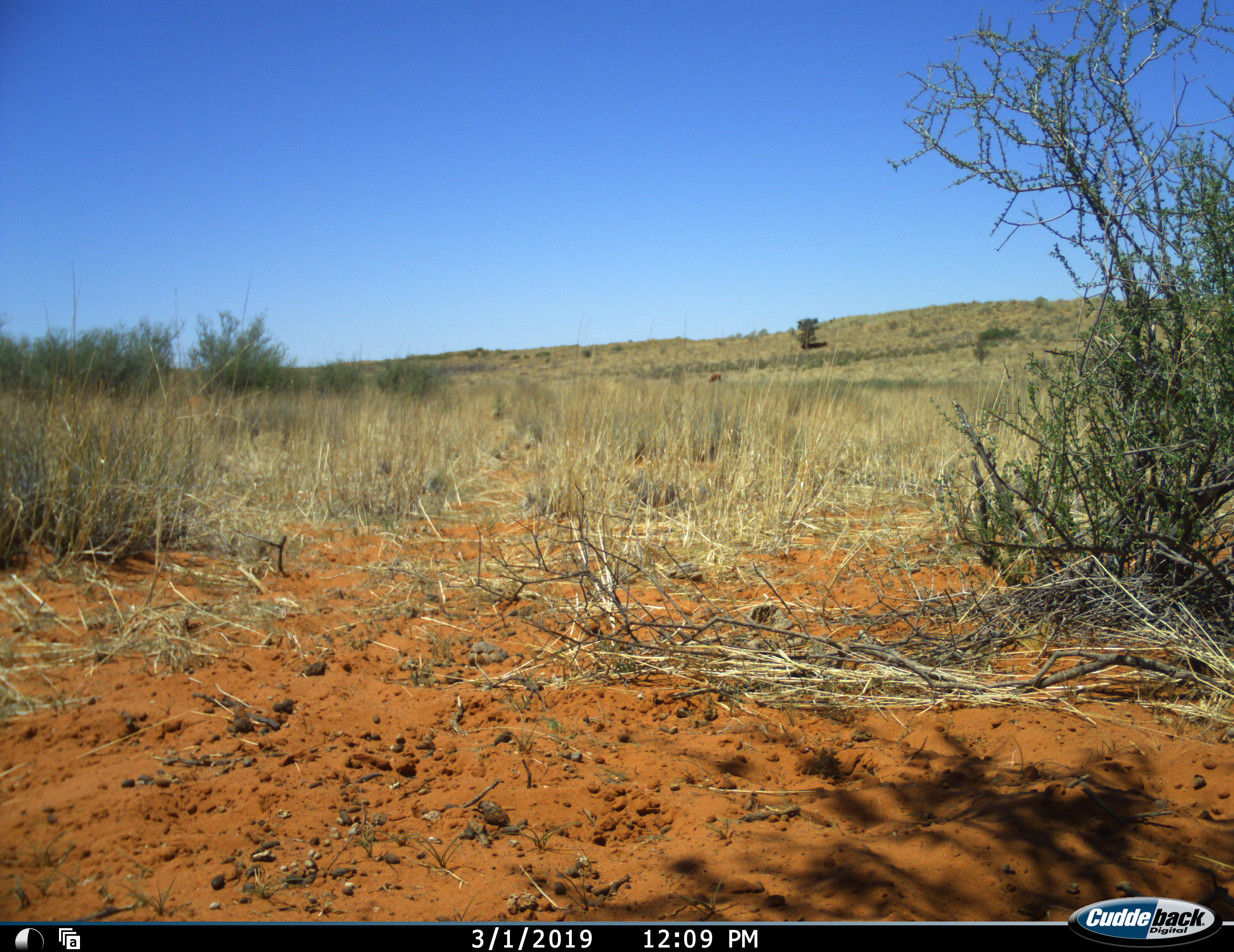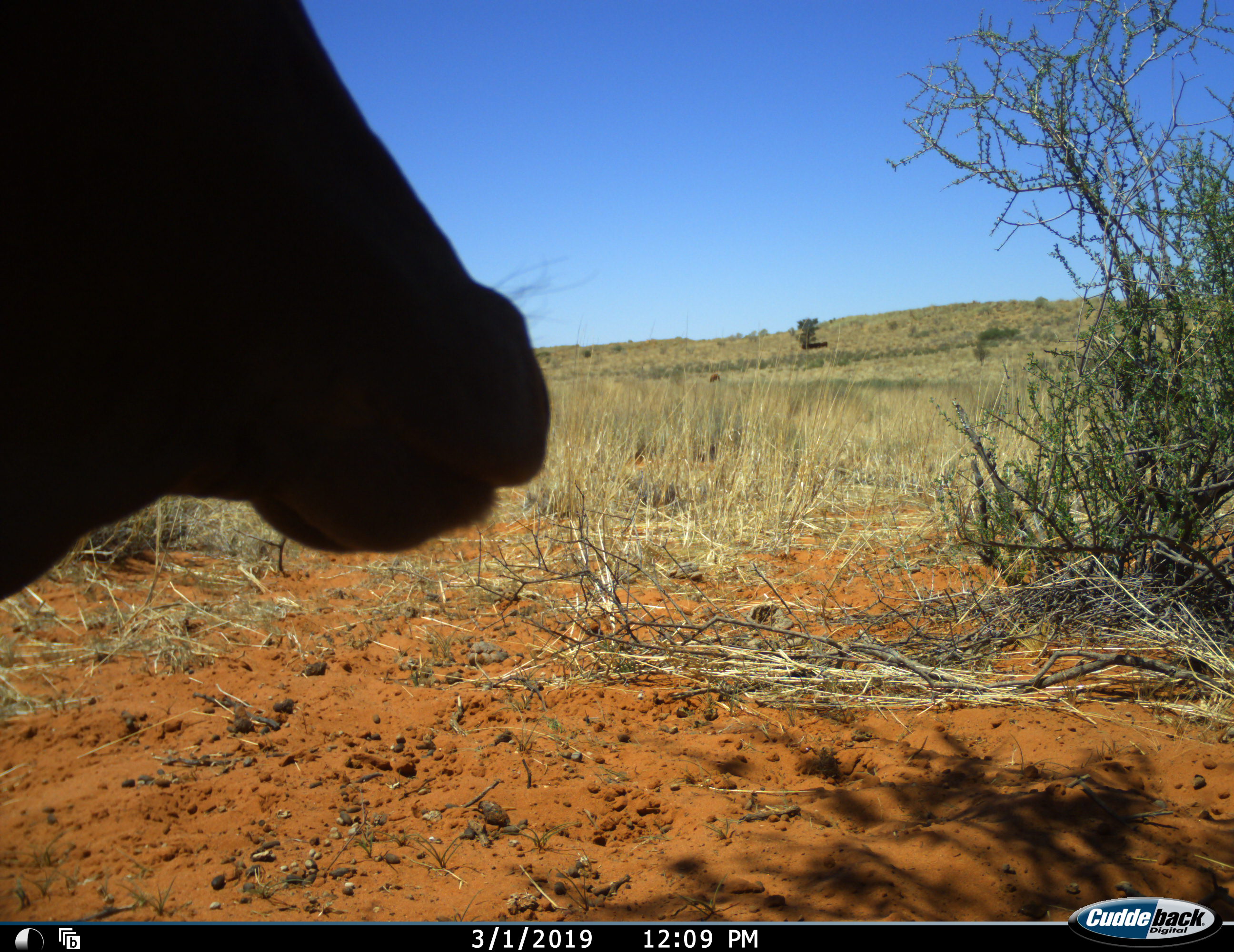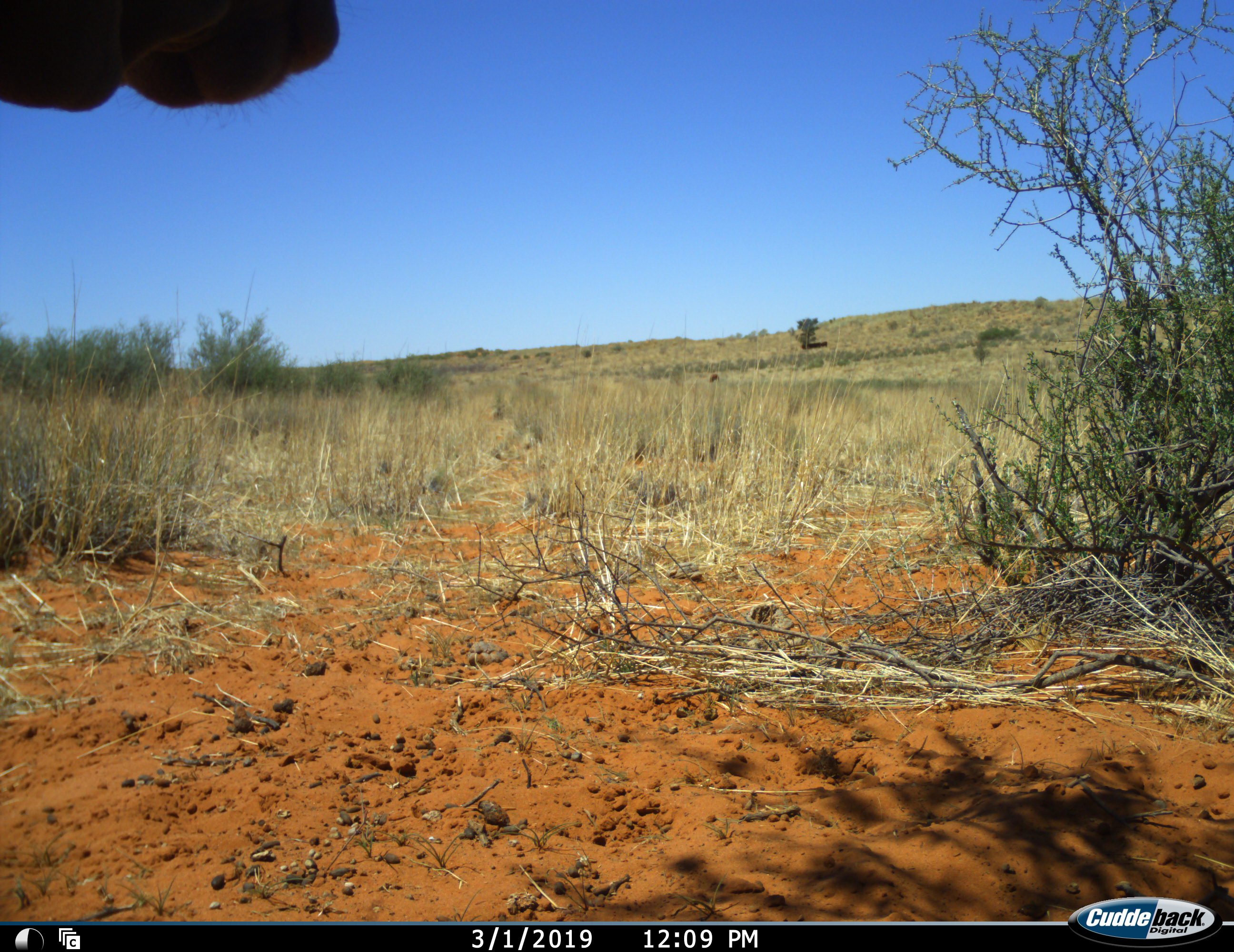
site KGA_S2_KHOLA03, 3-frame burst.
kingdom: Animalia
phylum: Chordata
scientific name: Vertebrata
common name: domestic animal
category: domesticanimal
Domesticanimal (domestic animal) (Vertebrata), count 1. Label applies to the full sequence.